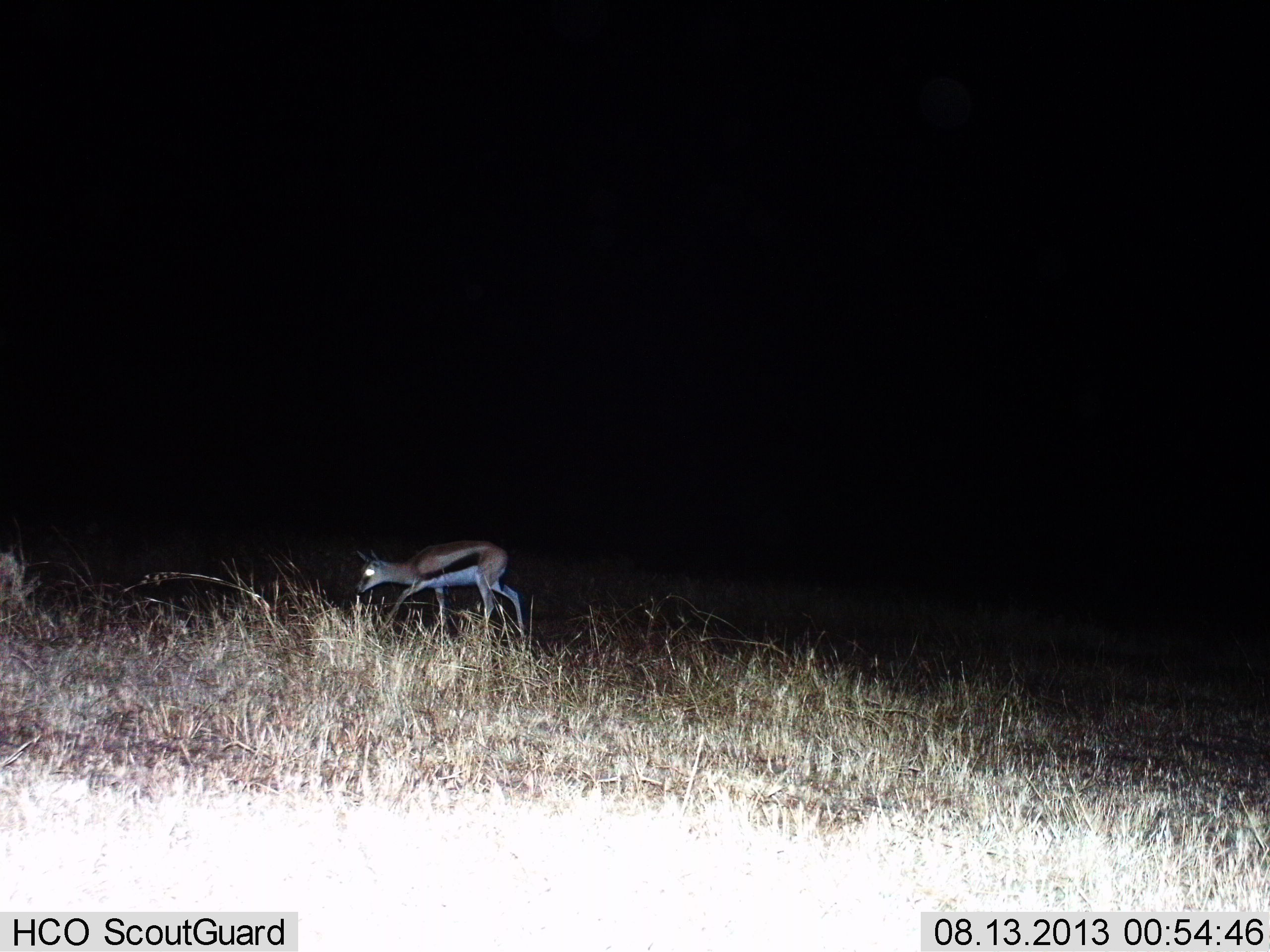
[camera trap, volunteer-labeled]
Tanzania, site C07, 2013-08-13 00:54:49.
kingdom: Animalia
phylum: Chordata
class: Mammalia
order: Artiodactyla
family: Bovidae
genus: Eudorcas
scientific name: Eudorcas thomsonii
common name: thomson's gazelle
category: gazellethomsons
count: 1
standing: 34%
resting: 0%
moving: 59%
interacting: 0%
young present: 7%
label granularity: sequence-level